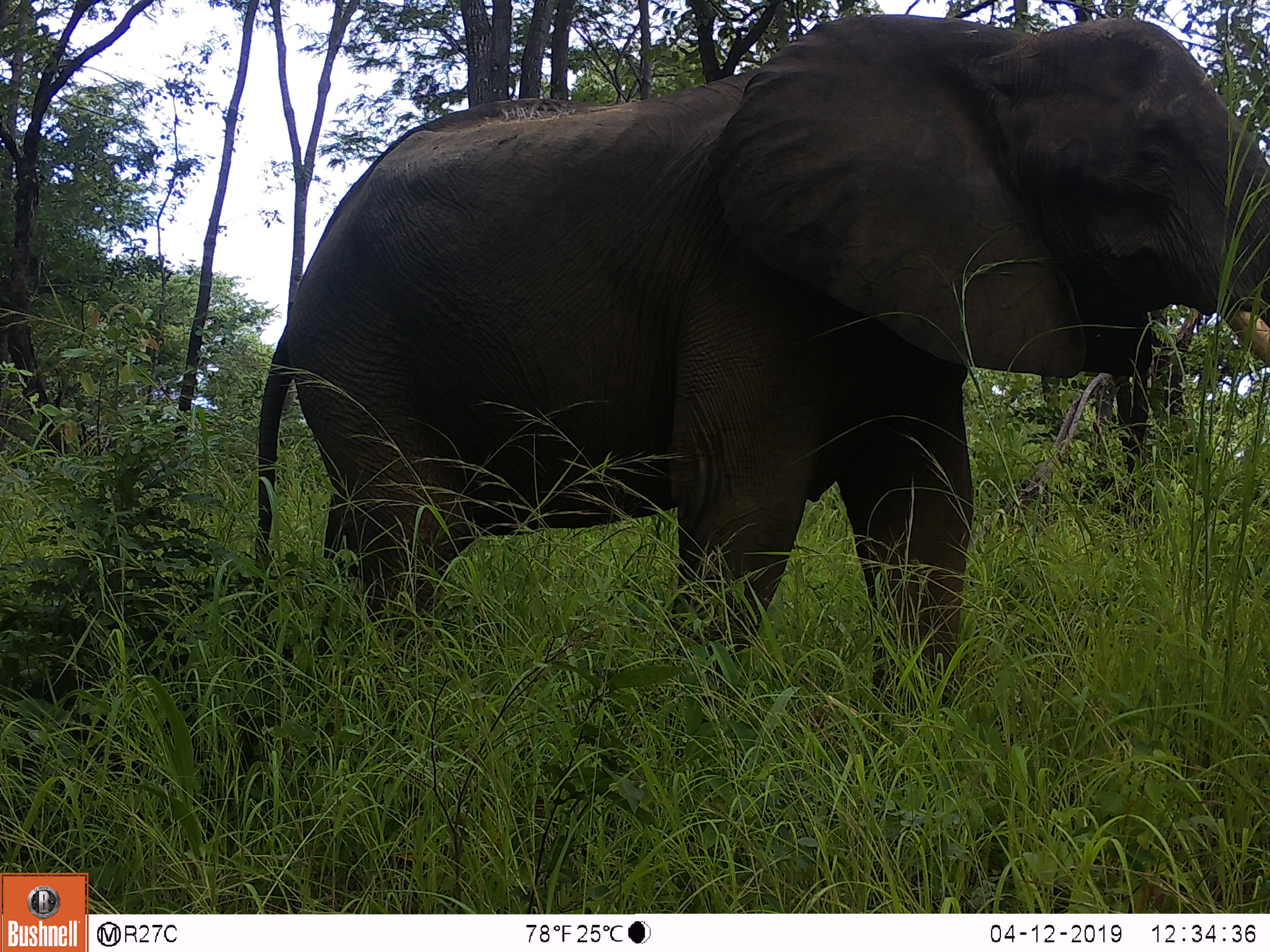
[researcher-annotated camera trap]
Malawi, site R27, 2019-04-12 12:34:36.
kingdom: Animalia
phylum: Chordata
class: Mammalia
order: Proboscidea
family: Elephantidae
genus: Loxodonta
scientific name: Loxodonta africana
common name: african savanna elephant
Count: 1.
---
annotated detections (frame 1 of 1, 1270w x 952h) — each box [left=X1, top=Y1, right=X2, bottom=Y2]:
african savanna elephant: [left=217, top=7, right=1270, bottom=730]